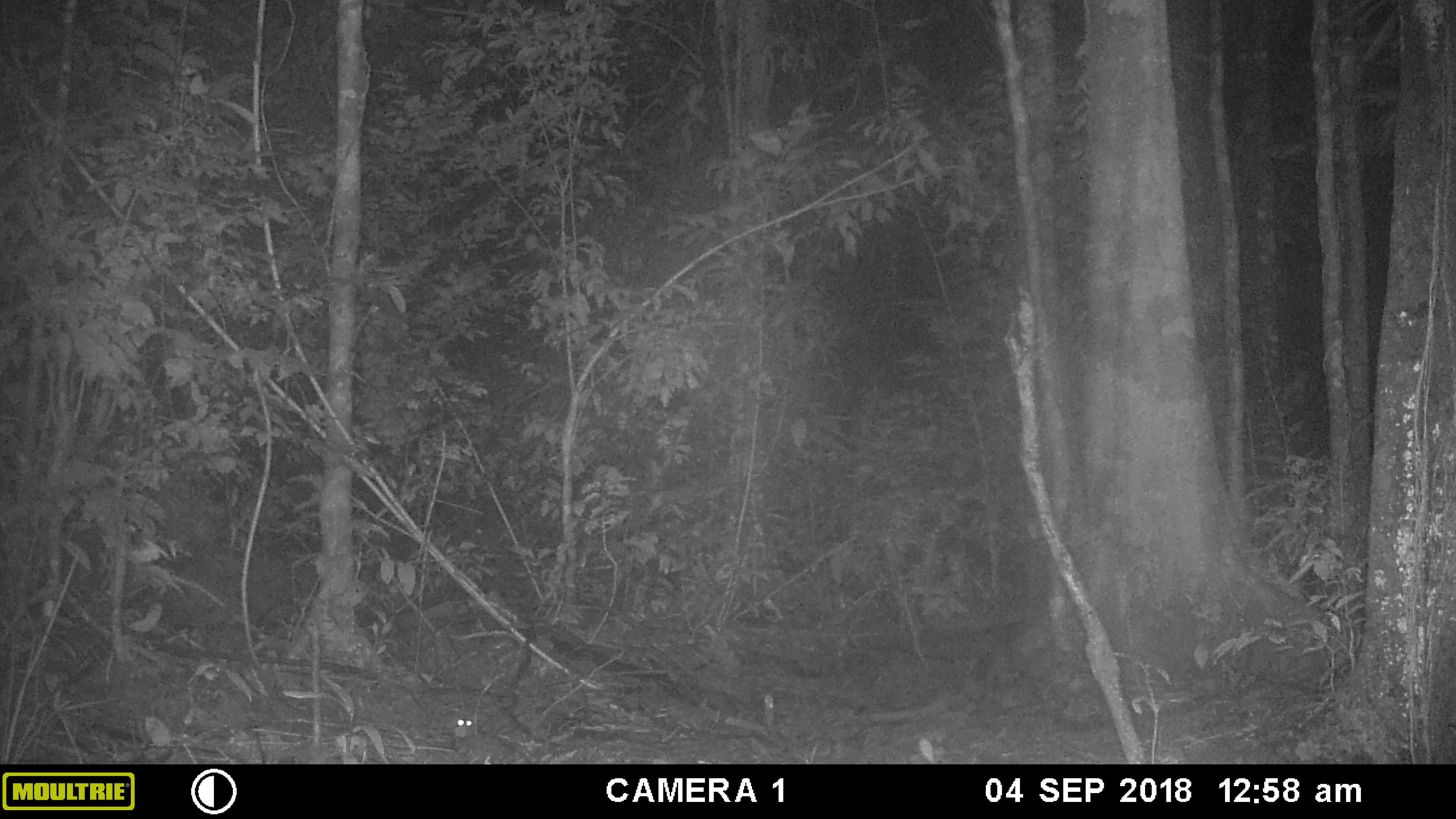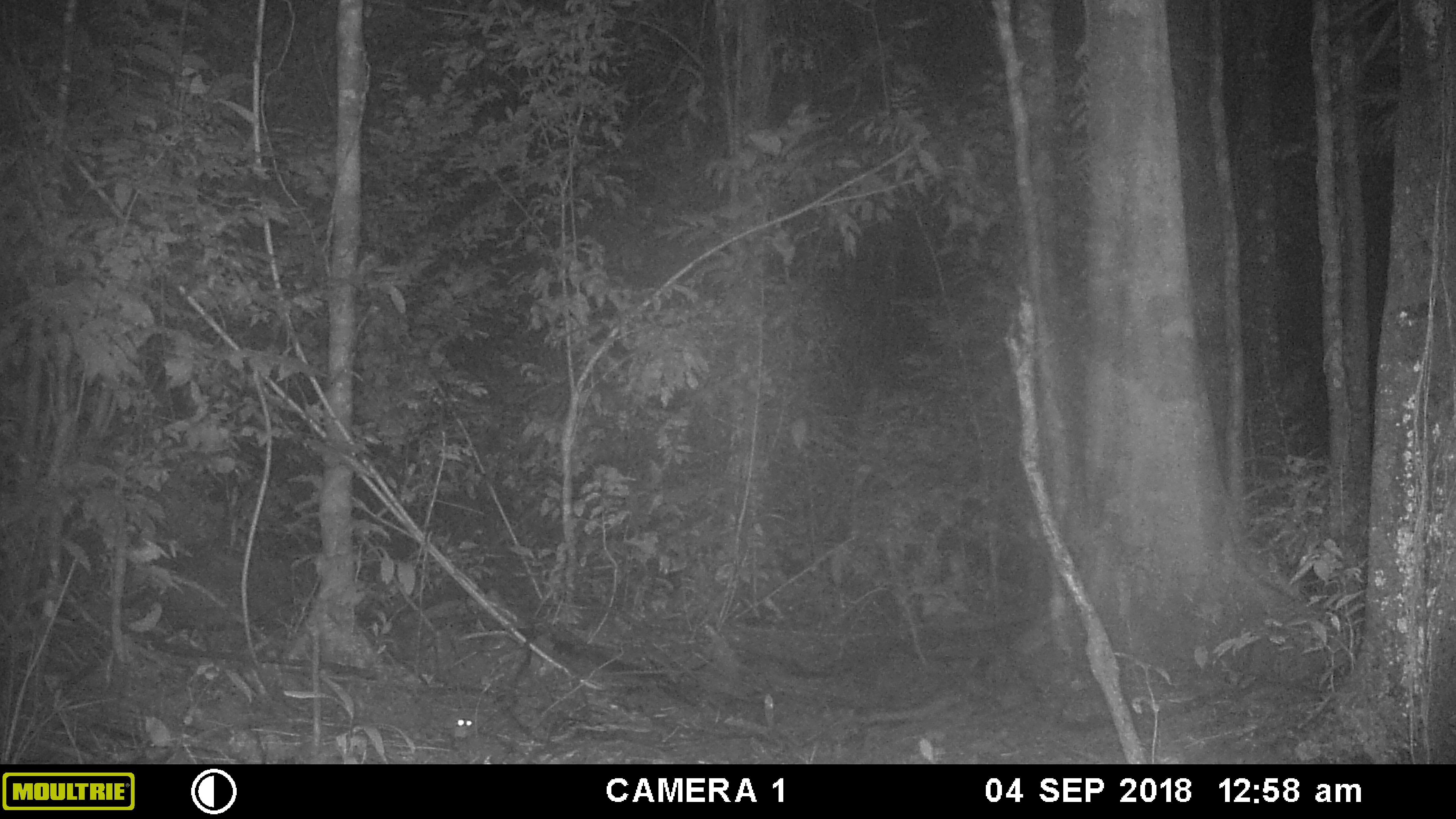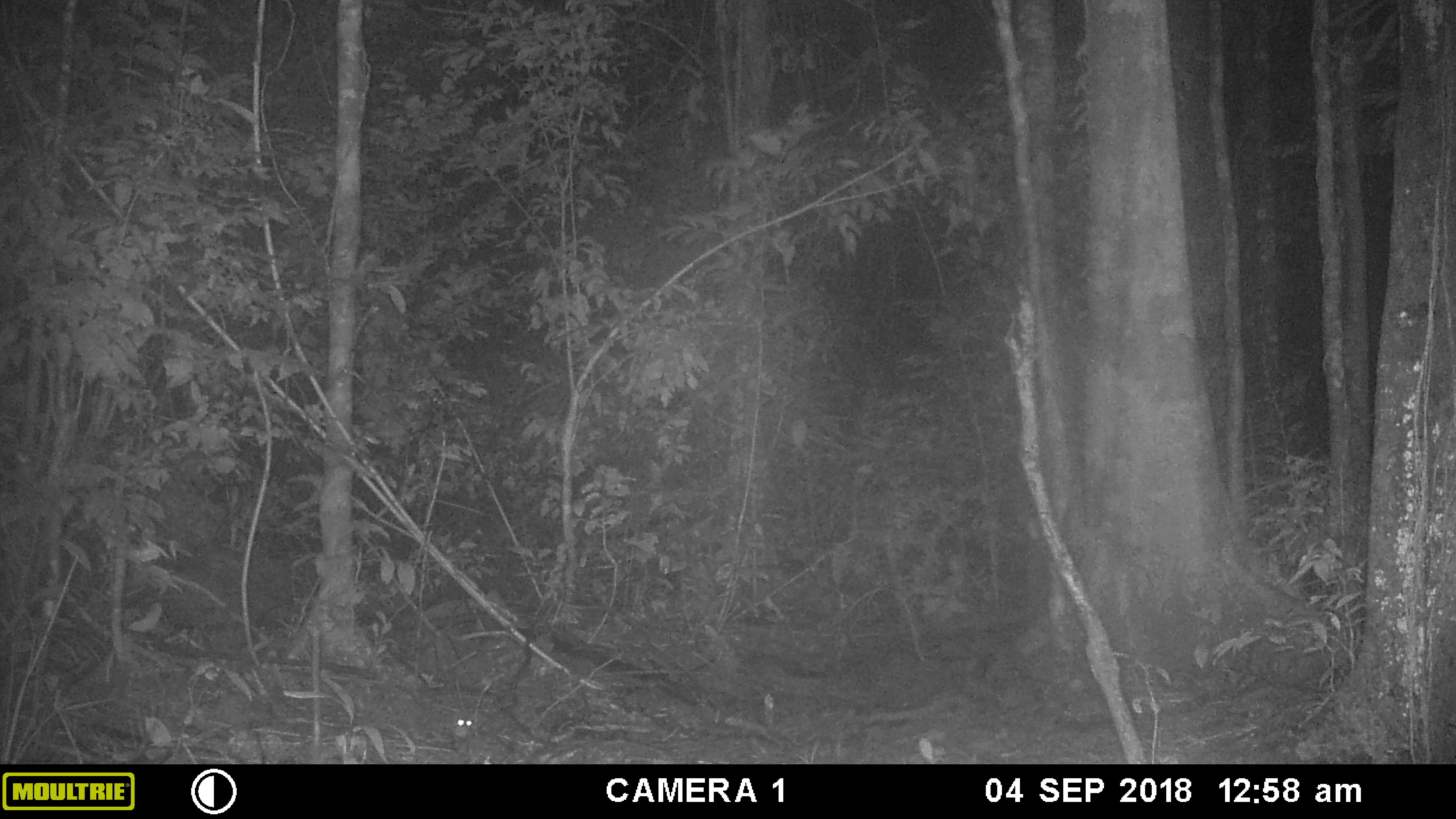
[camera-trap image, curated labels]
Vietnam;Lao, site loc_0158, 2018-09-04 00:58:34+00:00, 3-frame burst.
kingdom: Animalia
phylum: Chordata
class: Mammalia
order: Artiodactyla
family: Cervidae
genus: Muntiacus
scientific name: Muntiacus vuquangensis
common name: large-antlered muntjac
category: large antlered muntjac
Large antlered muntjac (large-antlered muntjac) (Muntiacus vuquangensis). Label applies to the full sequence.